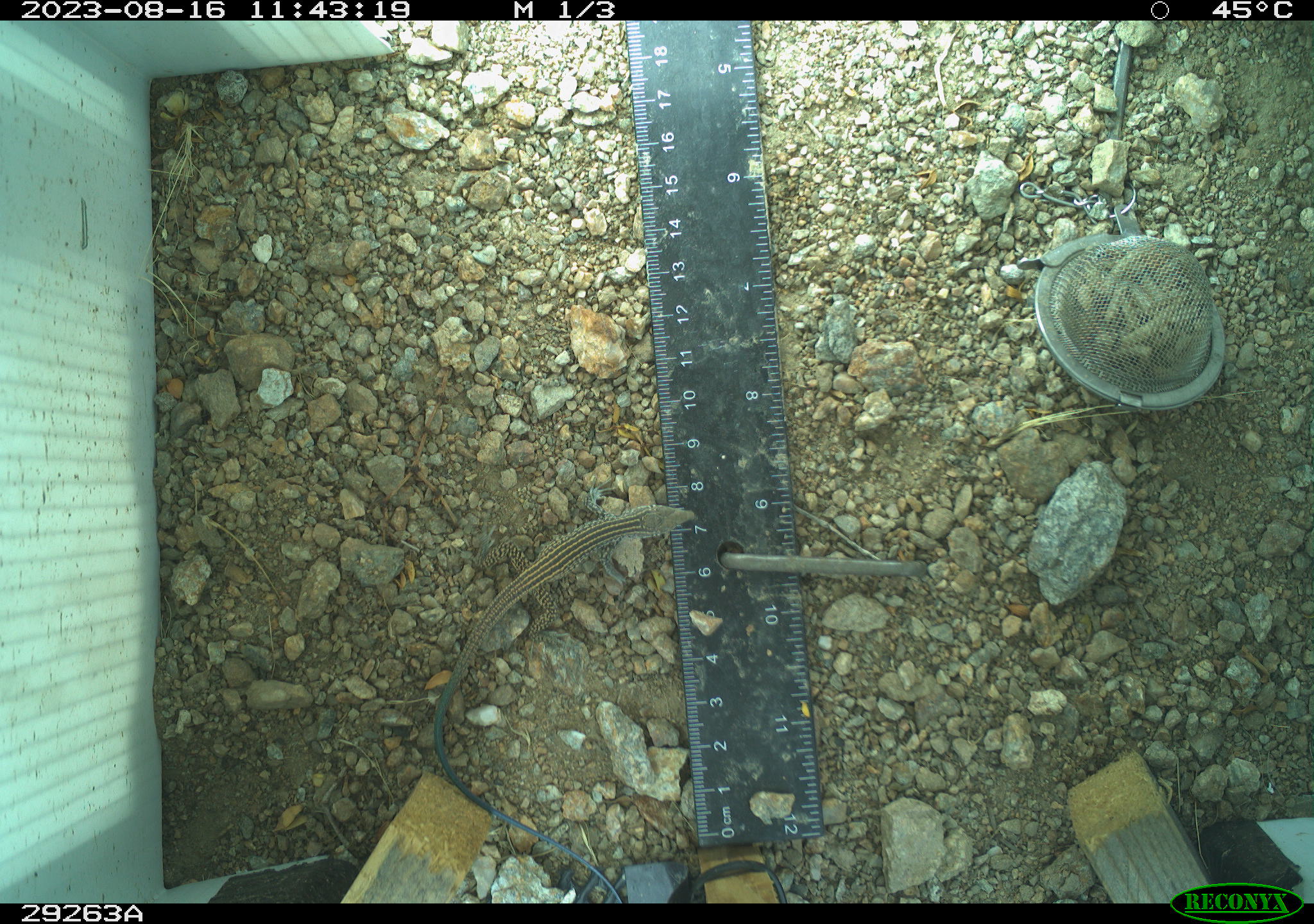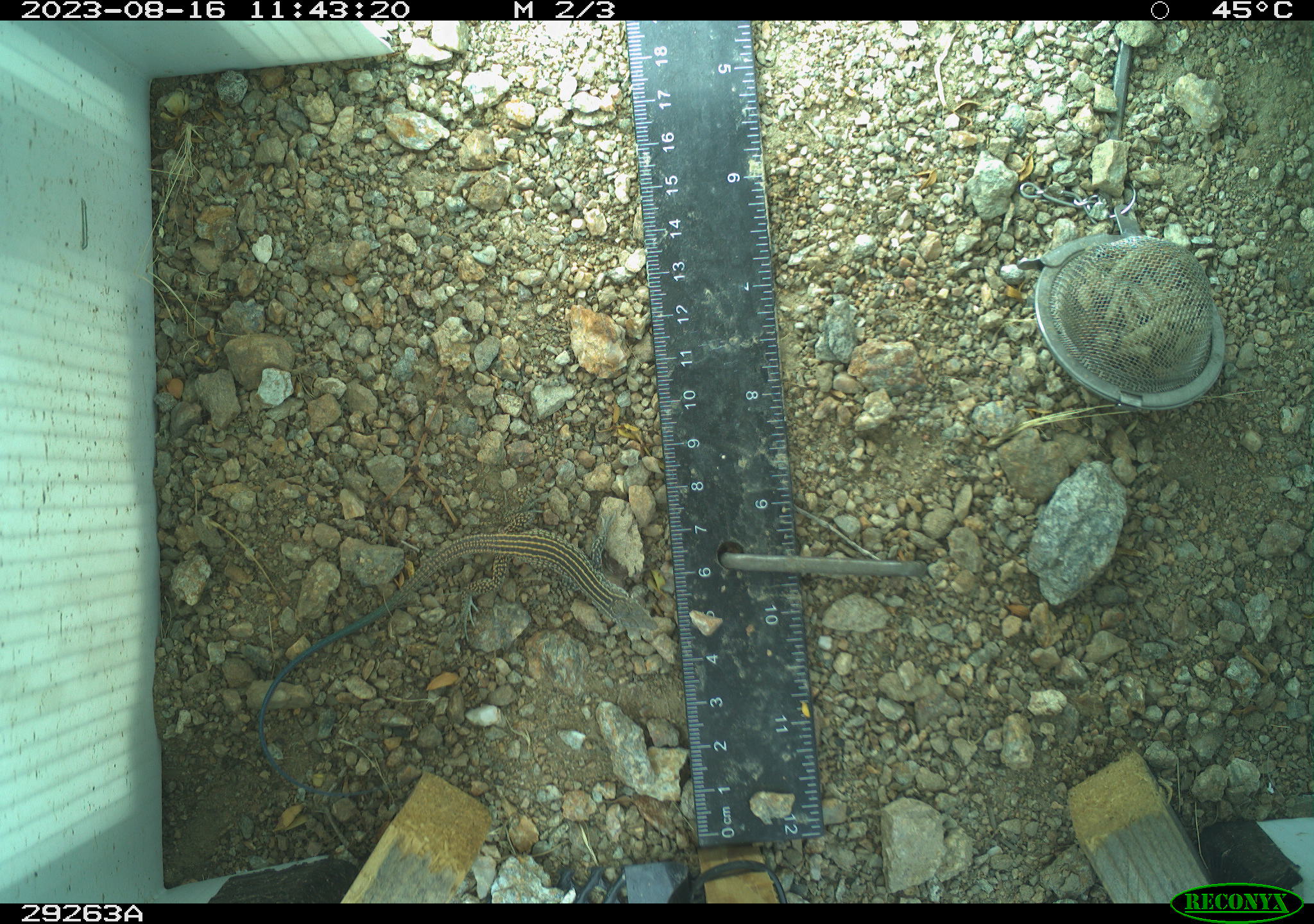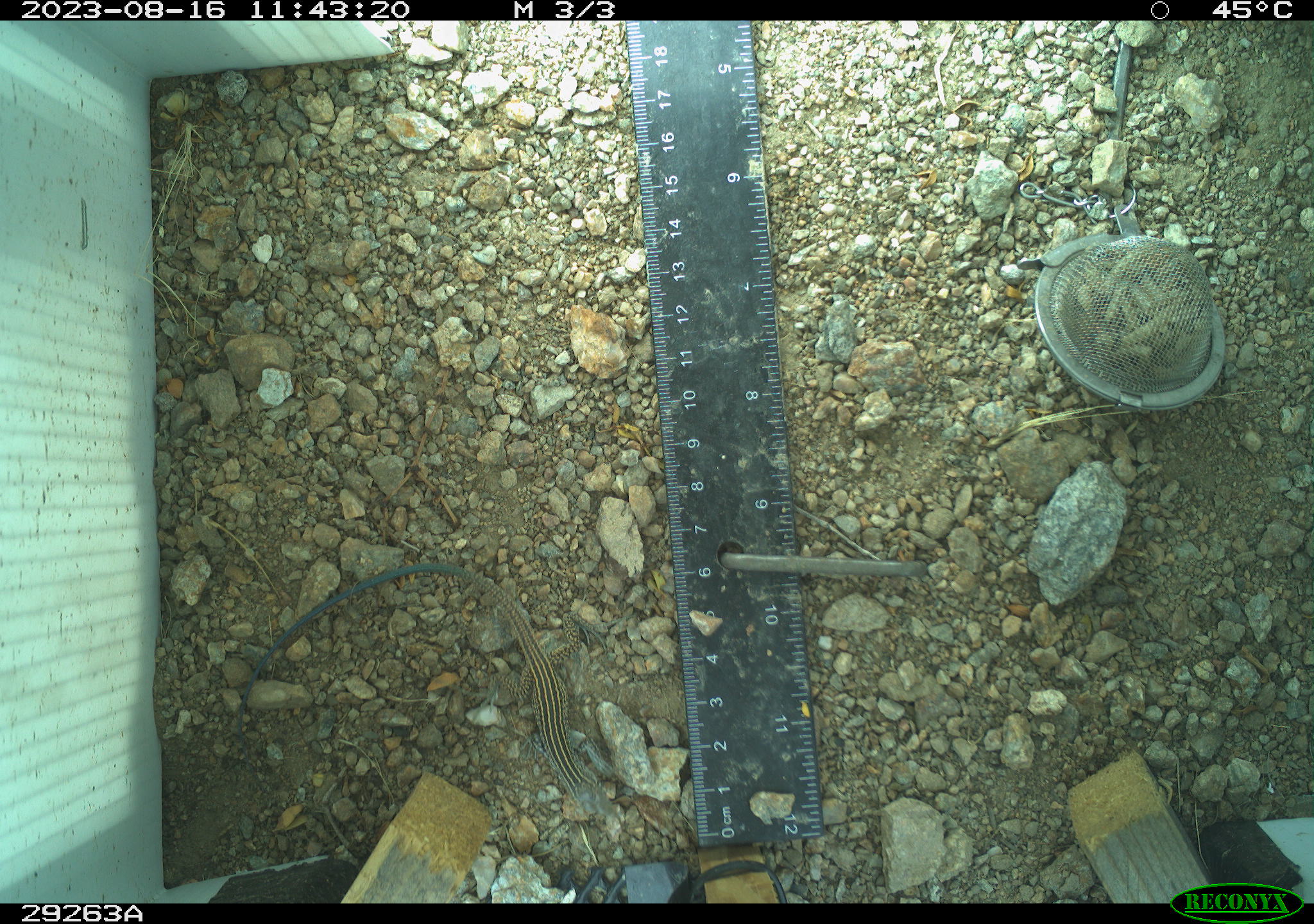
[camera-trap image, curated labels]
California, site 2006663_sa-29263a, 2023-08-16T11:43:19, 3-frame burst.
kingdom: Animalia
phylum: Chordata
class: Reptilia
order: Squamata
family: Teiidae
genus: Aspidoscelis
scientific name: Aspidoscelis tigris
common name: western whiptail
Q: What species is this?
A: Western whiptail (Aspidoscelis tigris).